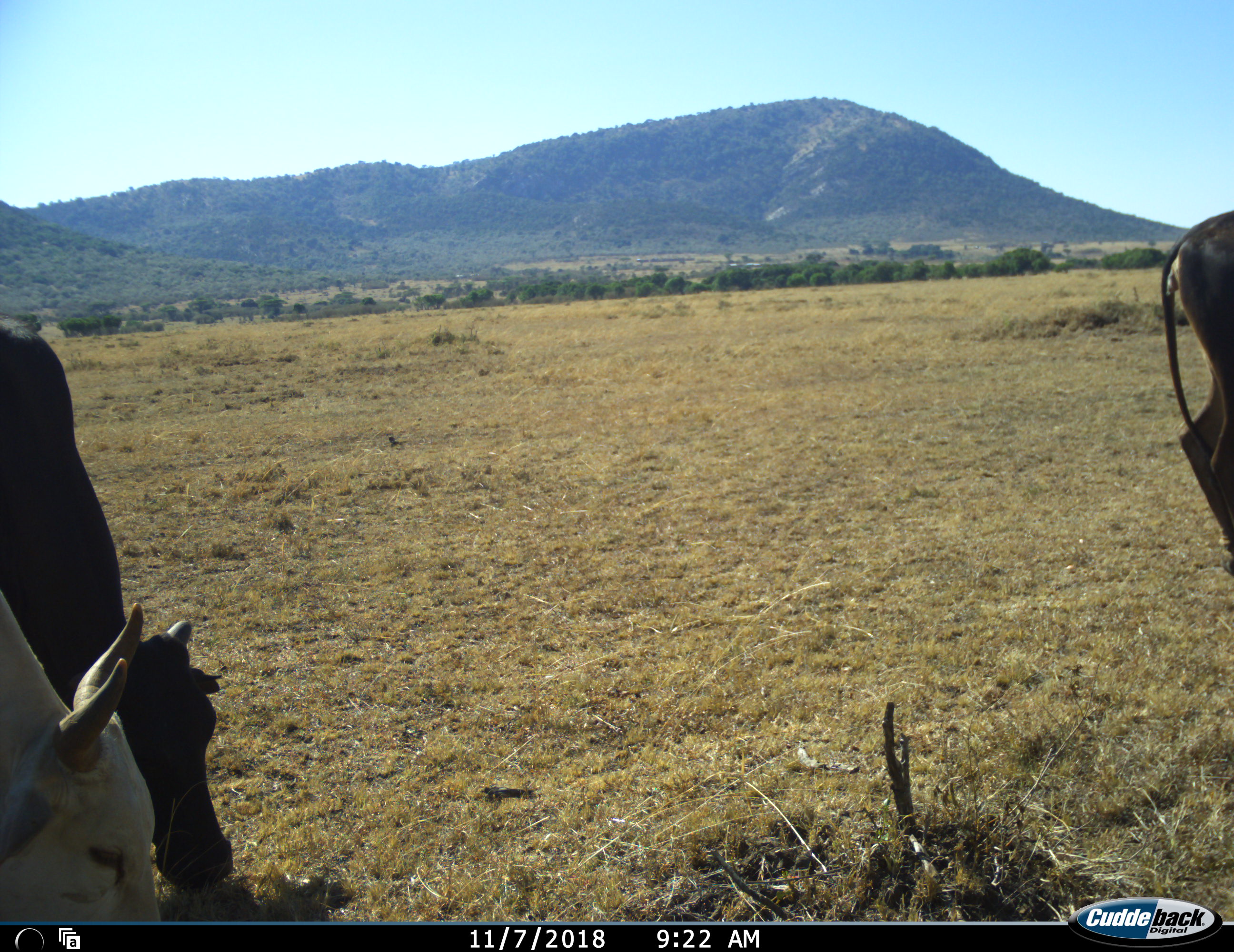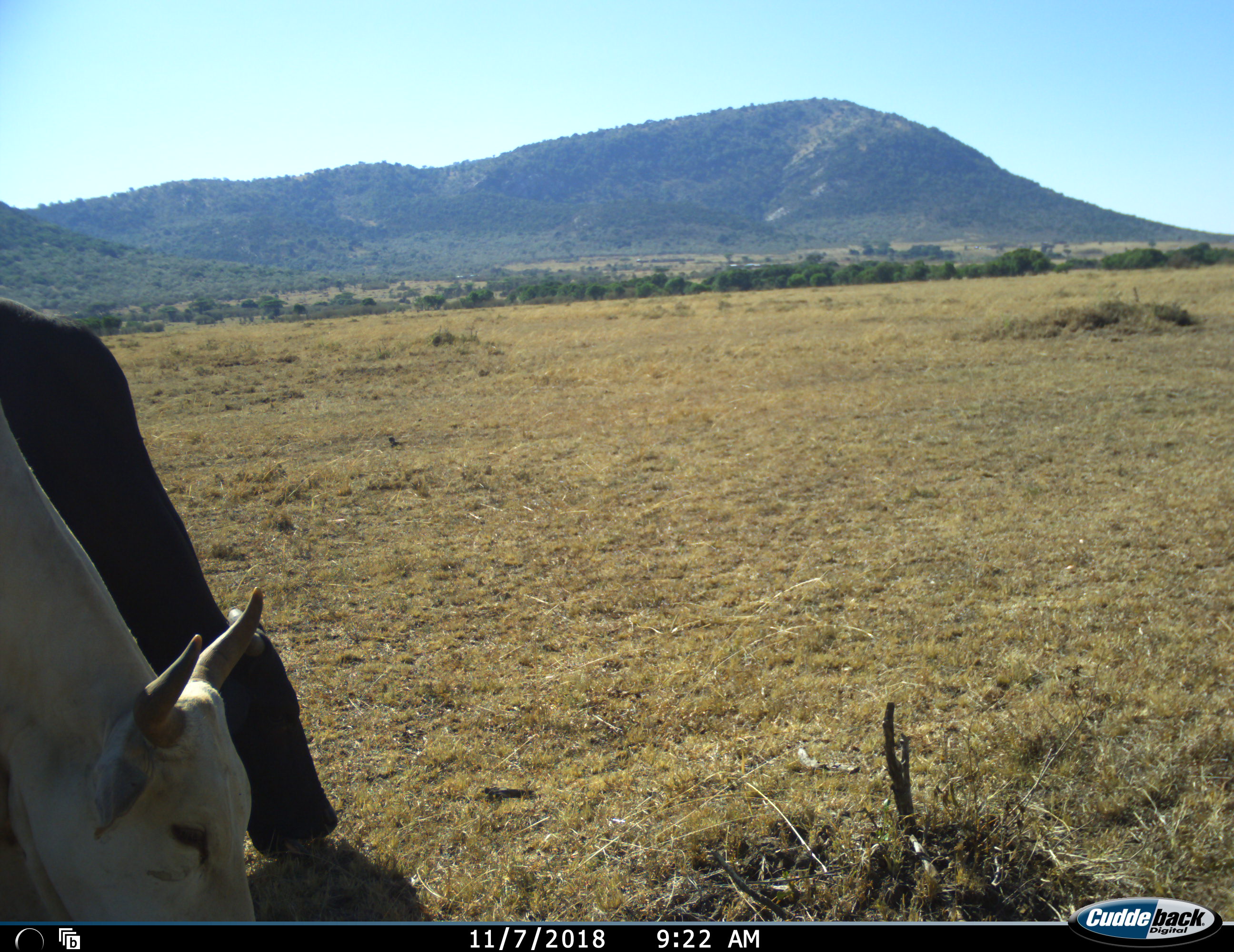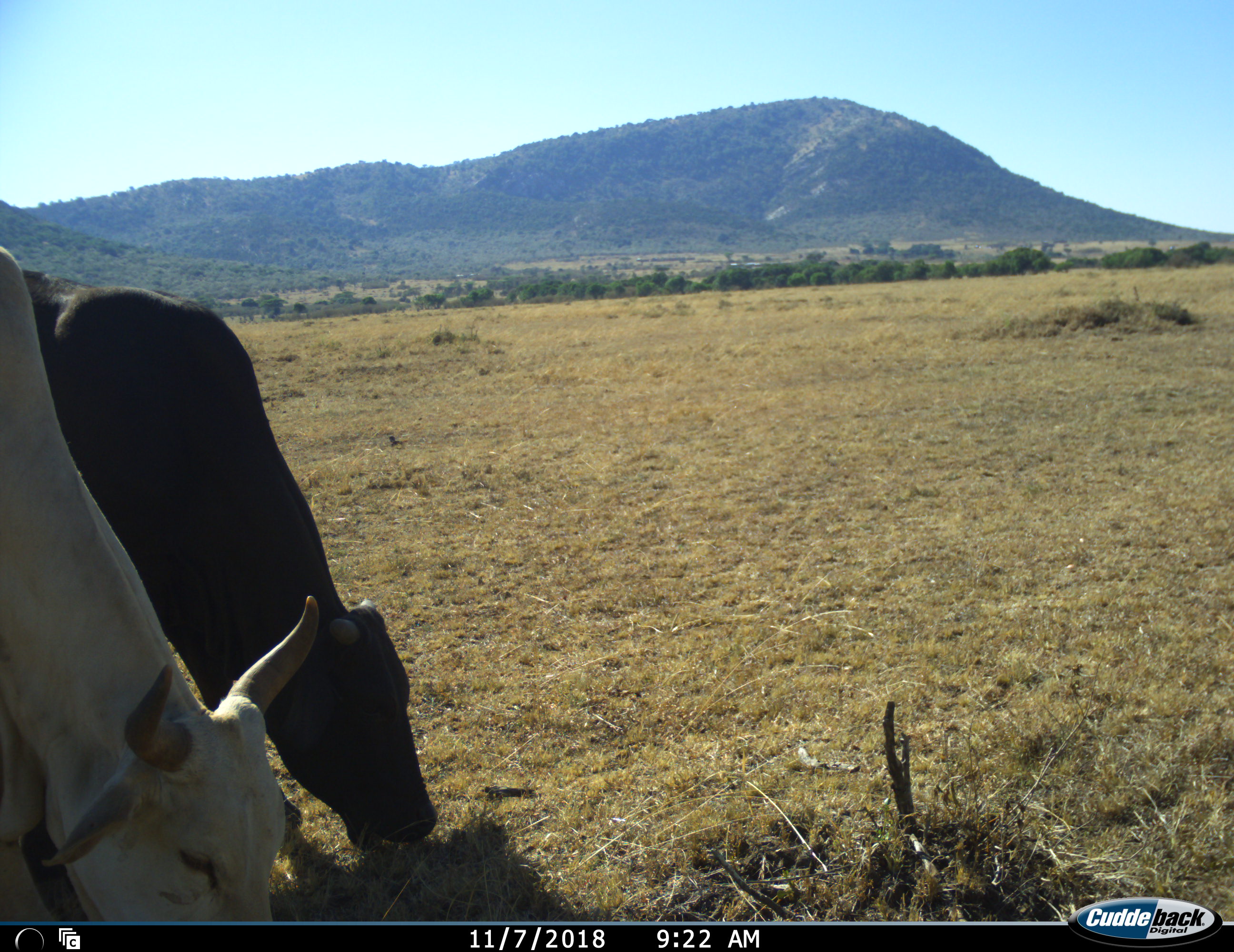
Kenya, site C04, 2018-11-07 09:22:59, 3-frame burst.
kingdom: Animalia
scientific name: Animalia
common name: animal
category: domesticanimal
Domesticanimal (animal) (Animalia), count 3. Behavior (volunteer vote fractions): standing 0%, resting 0%, moving 44%, interacting 0%. Young present (vote fraction): 0%. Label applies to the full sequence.